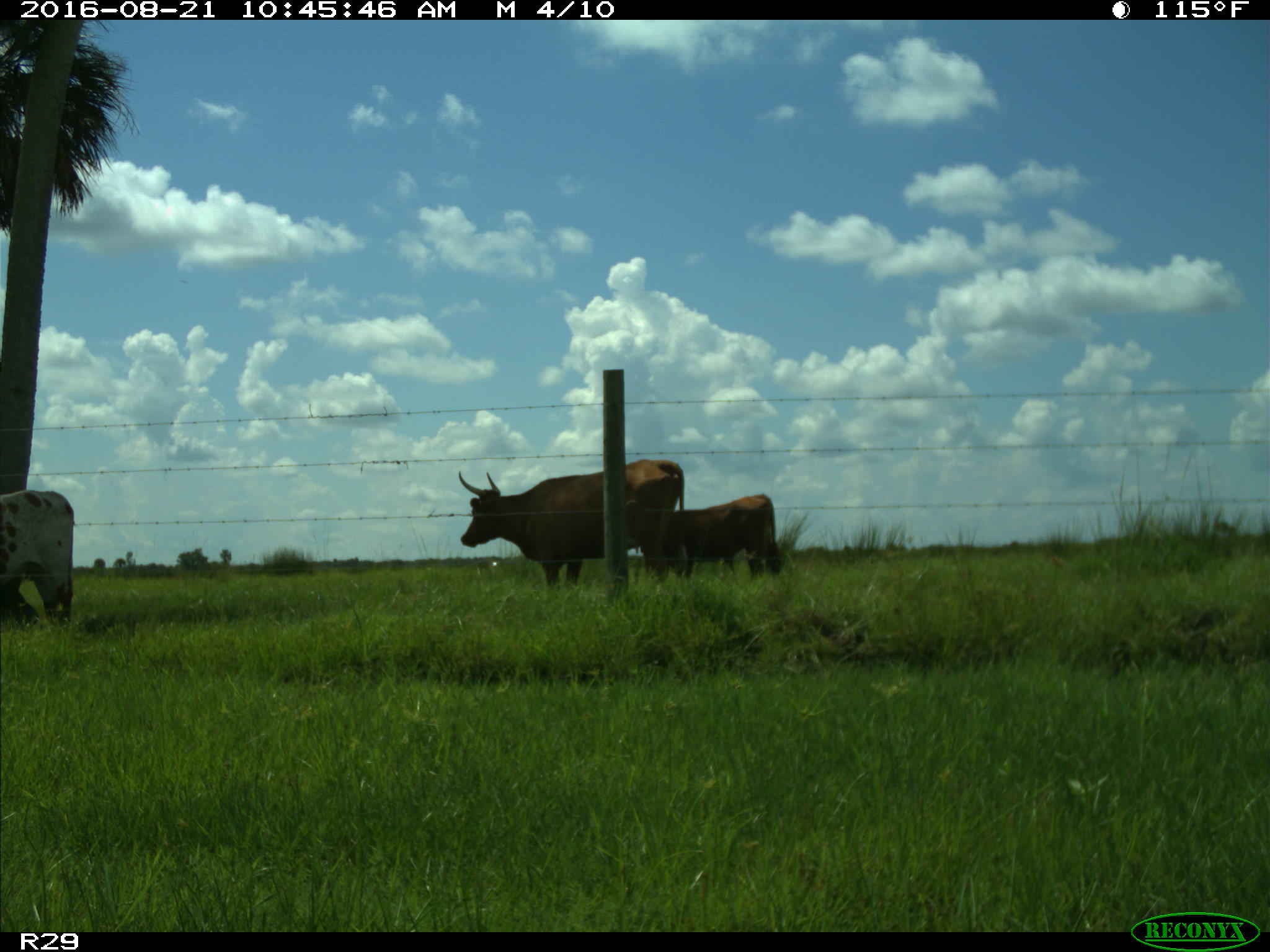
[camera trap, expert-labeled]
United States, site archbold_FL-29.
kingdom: Animalia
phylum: Chordata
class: Mammalia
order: Artiodactyla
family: Bovidae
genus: Bos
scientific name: Bos taurus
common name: domestic cow